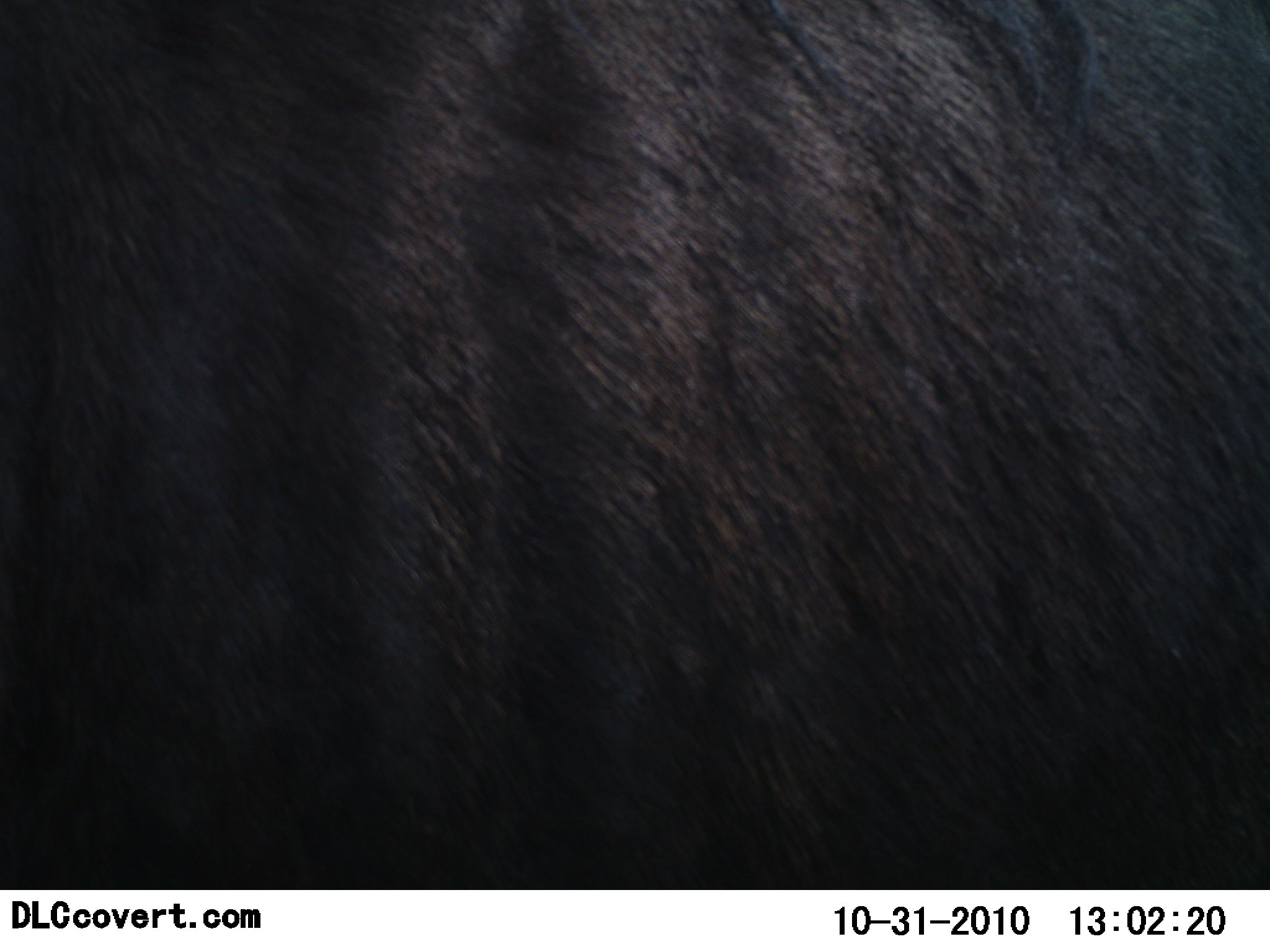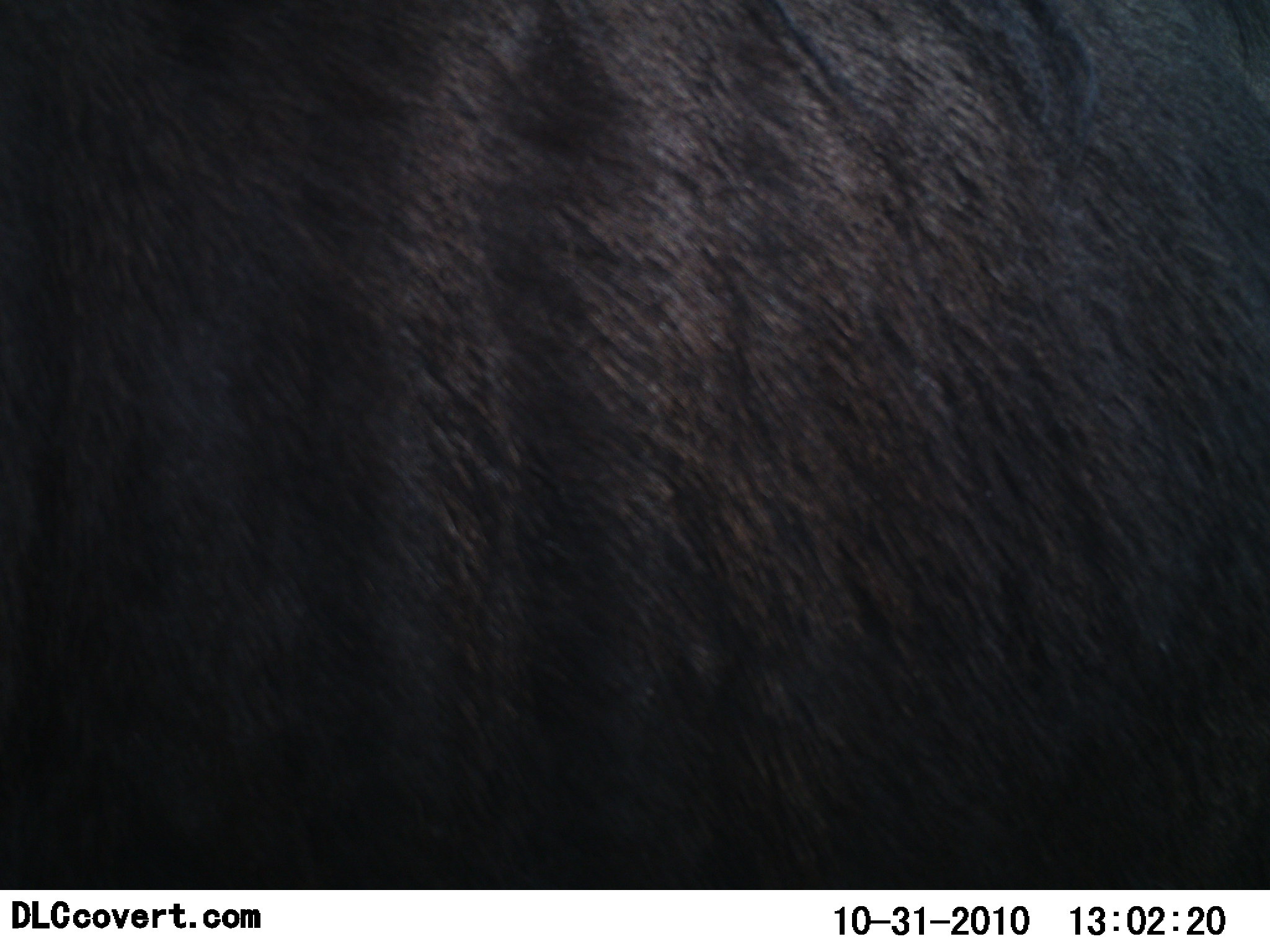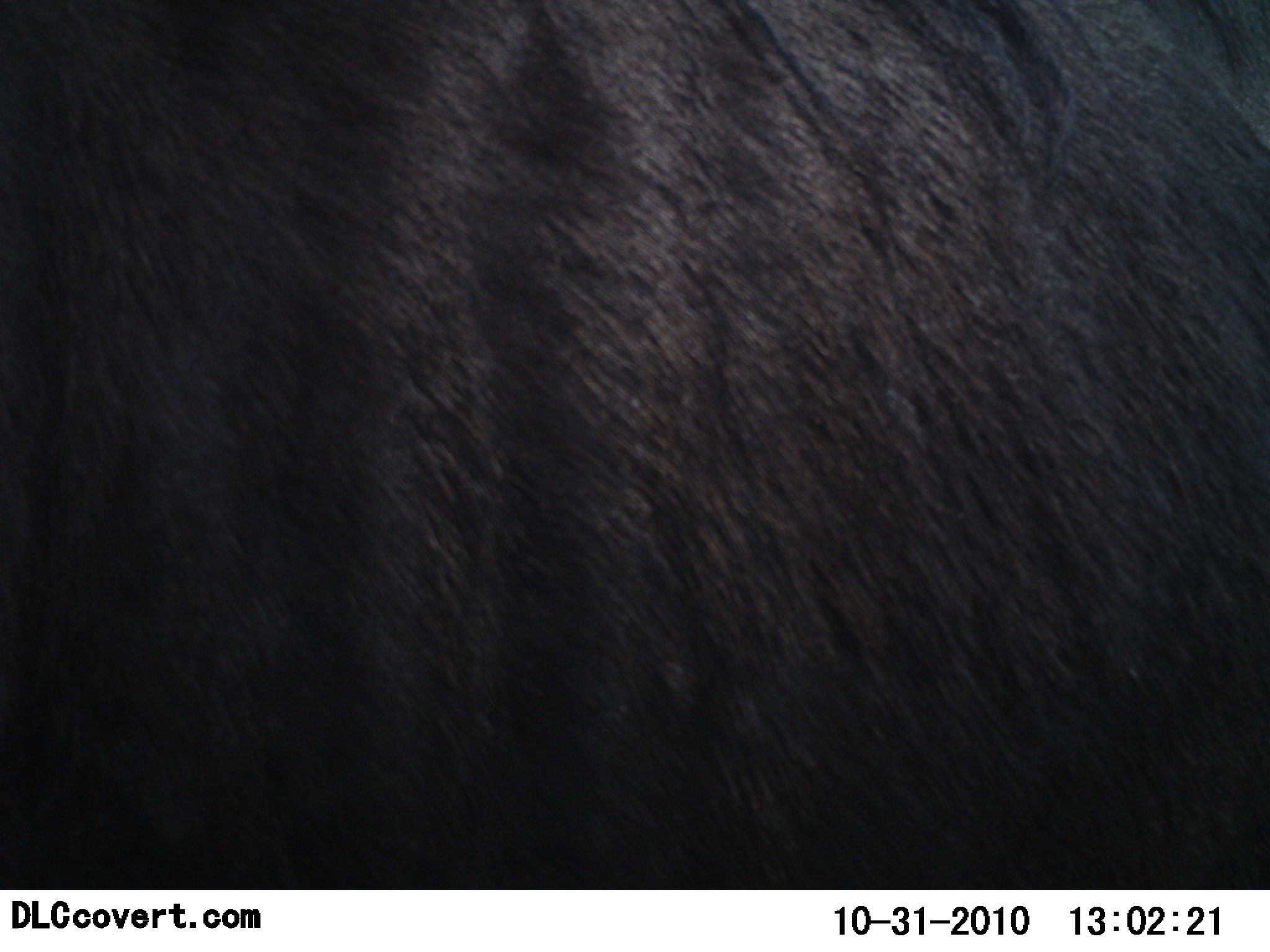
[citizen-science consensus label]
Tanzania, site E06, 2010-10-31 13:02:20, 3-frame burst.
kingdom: Animalia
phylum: Chordata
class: Mammalia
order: Artiodactyla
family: Bovidae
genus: Connochaetes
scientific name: Connochaetes taurinus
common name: blue wildebeest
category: wildebeest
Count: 1.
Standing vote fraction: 100%.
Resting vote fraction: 0%.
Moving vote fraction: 0%.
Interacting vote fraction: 0%.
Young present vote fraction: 0%.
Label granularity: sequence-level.